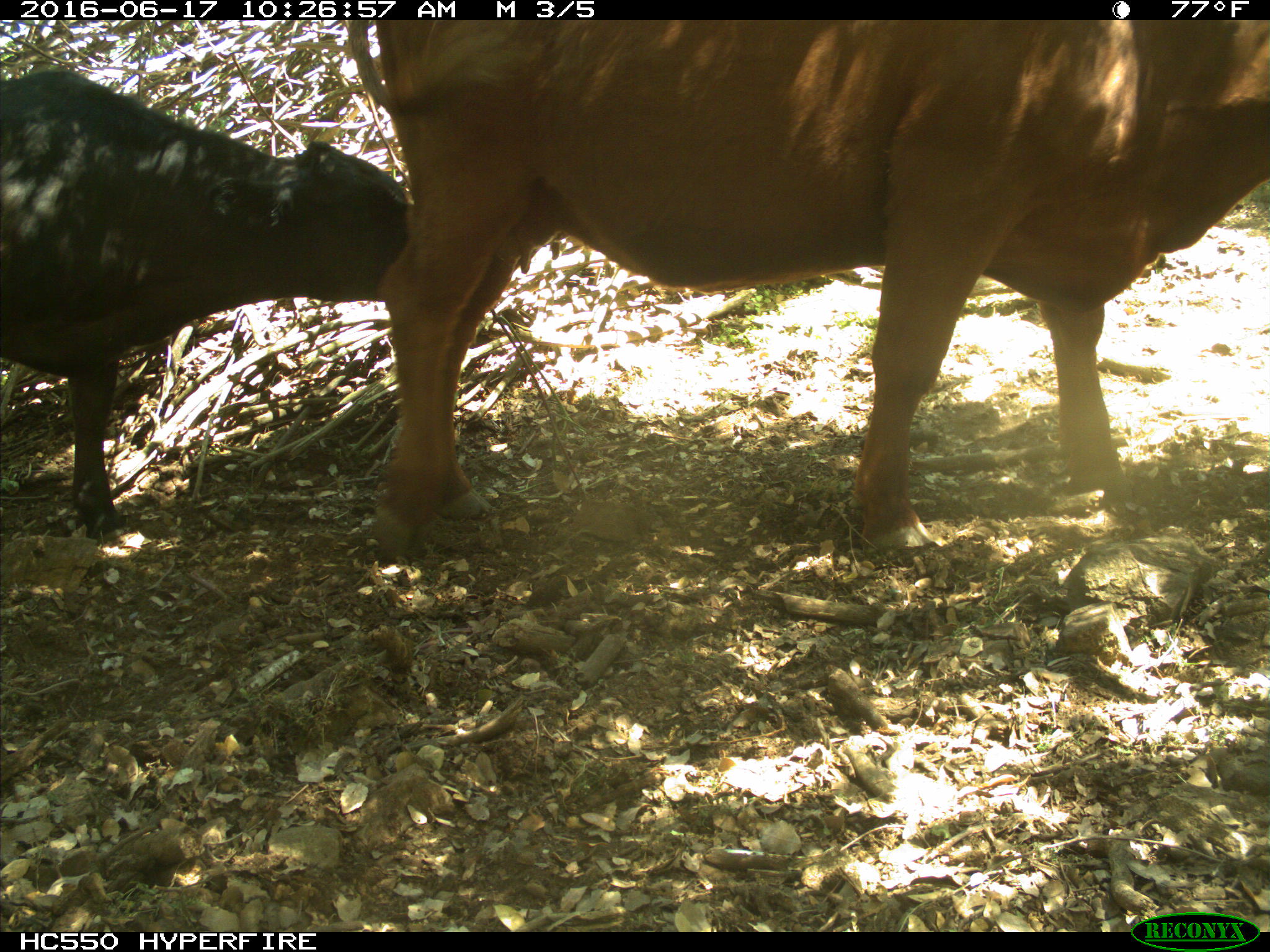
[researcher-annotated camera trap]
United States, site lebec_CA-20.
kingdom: Animalia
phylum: Chordata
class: Mammalia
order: Artiodactyla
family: Bovidae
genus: Bos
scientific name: Bos taurus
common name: domestic cow